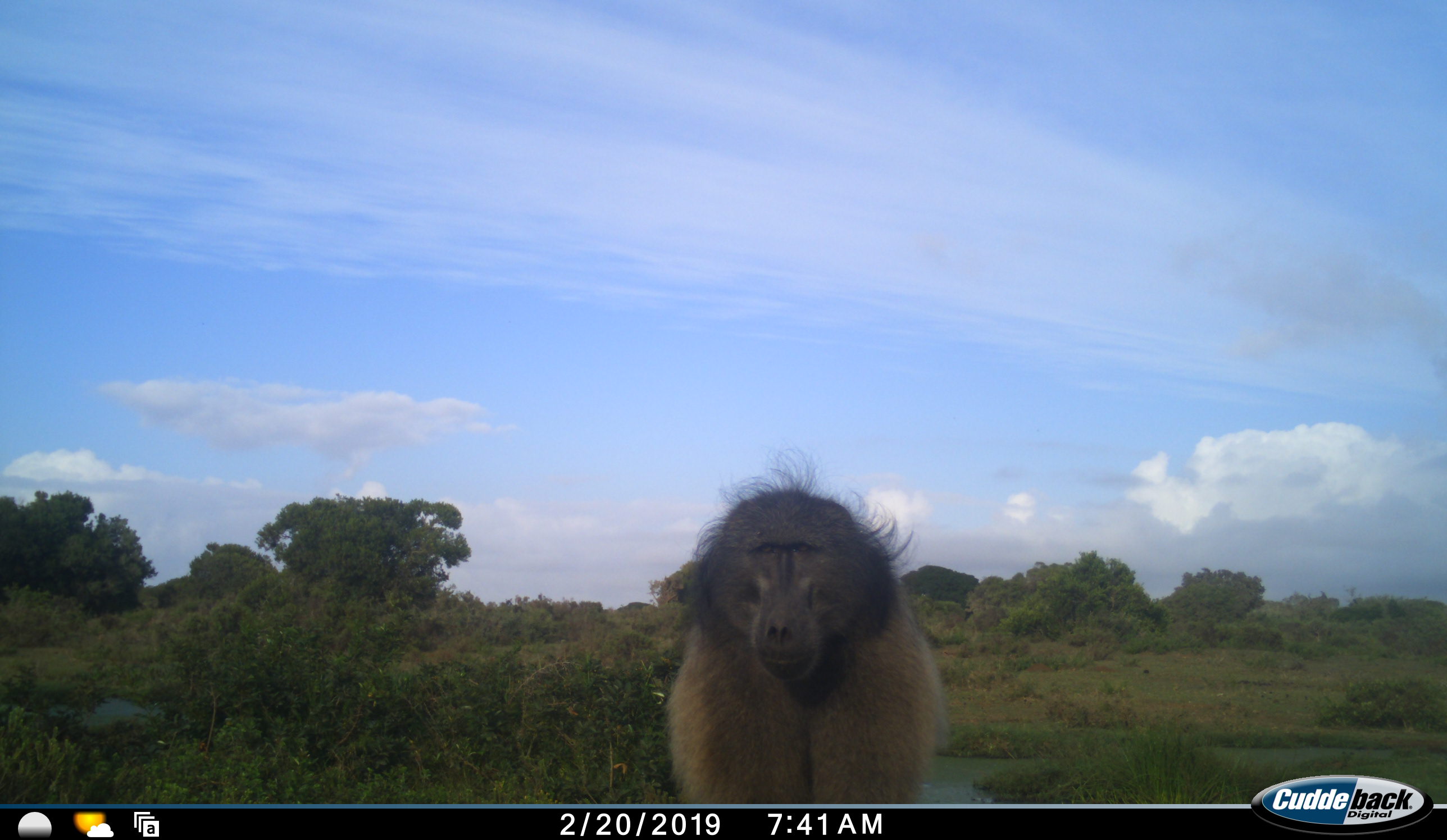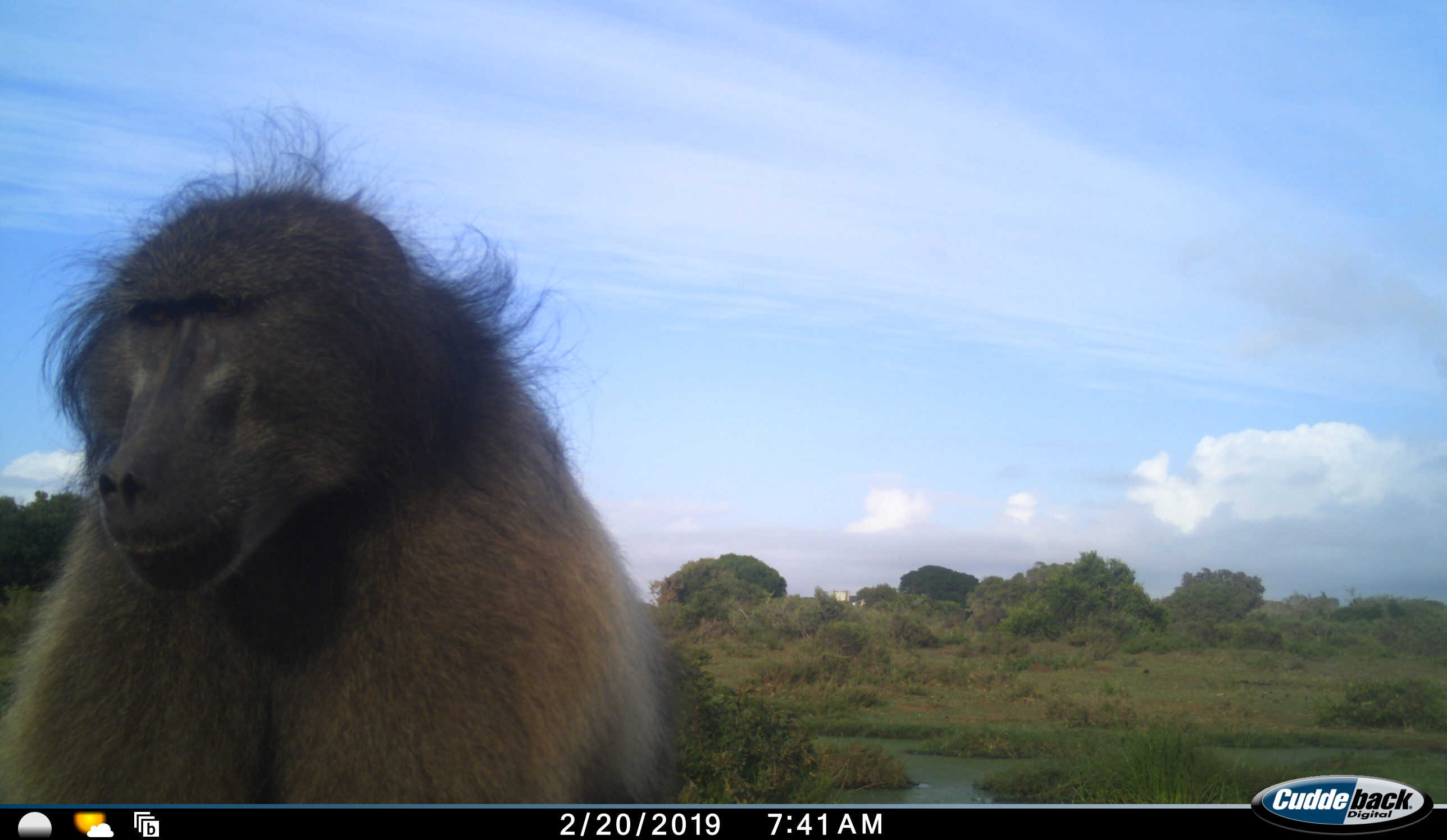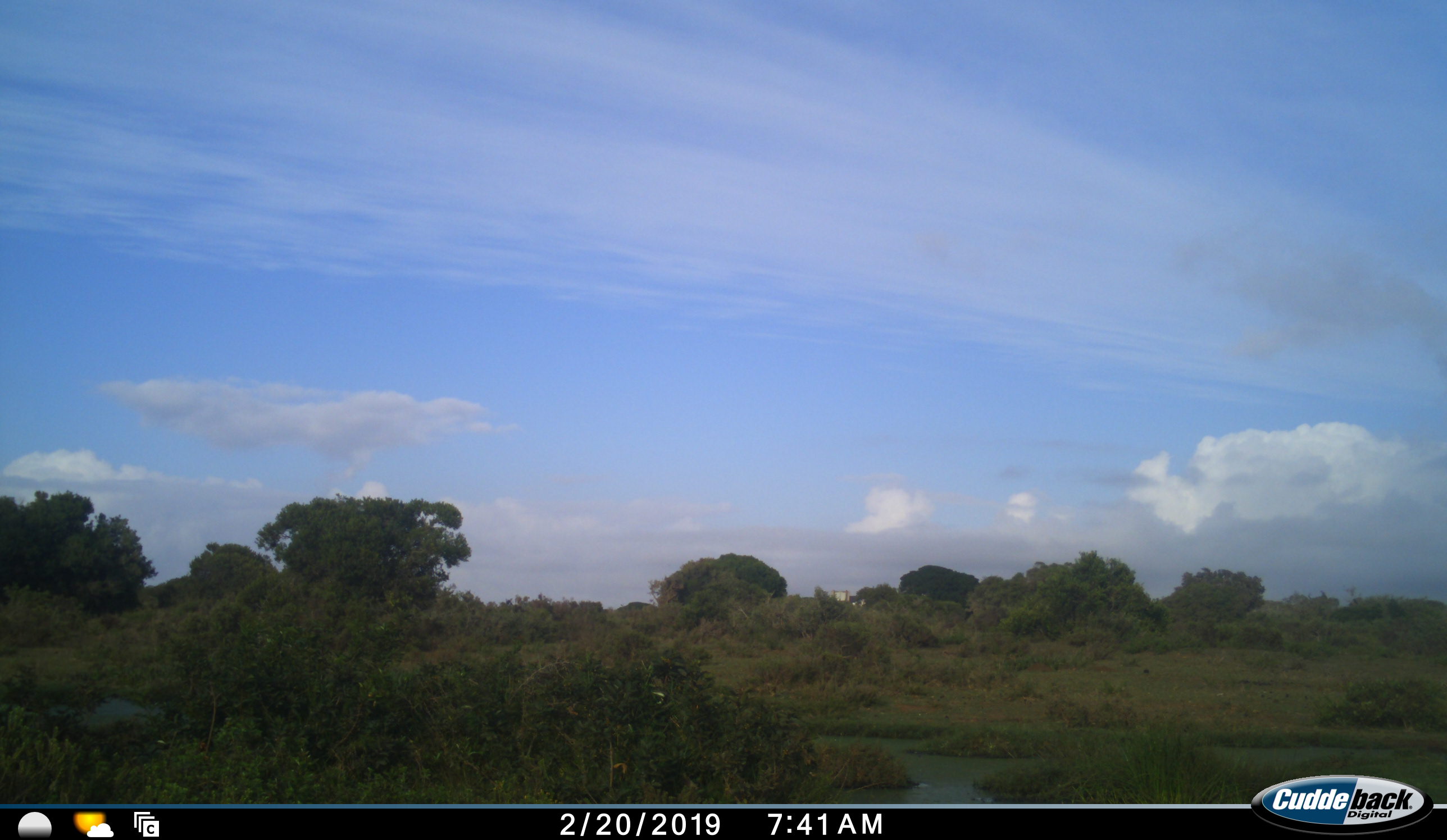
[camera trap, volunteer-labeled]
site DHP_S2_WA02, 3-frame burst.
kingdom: Animalia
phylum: Chordata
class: Mammalia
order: Primates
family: Cercopithecidae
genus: Papio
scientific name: Papio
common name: baboon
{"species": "baboon (Papio)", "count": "1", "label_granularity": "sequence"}